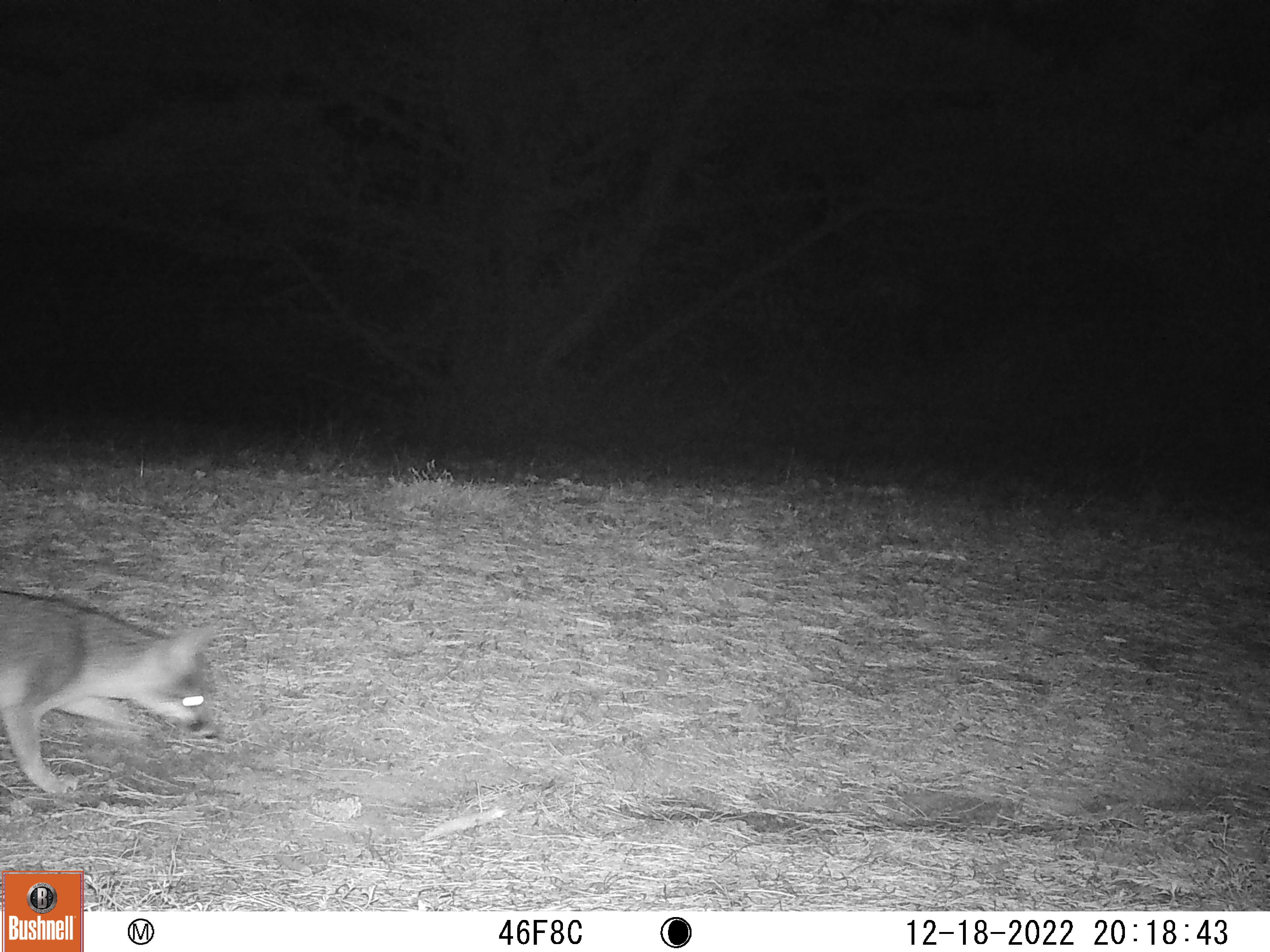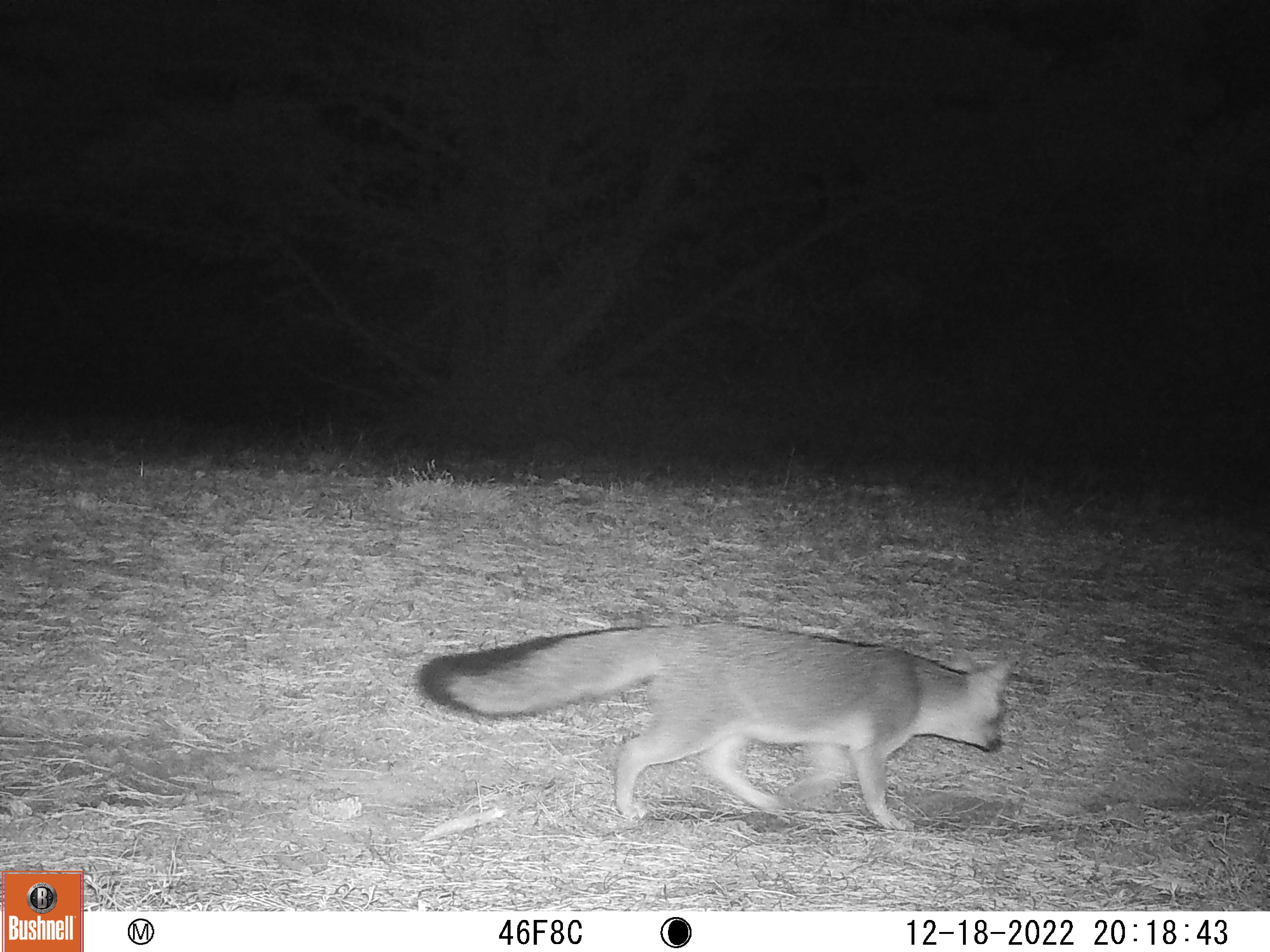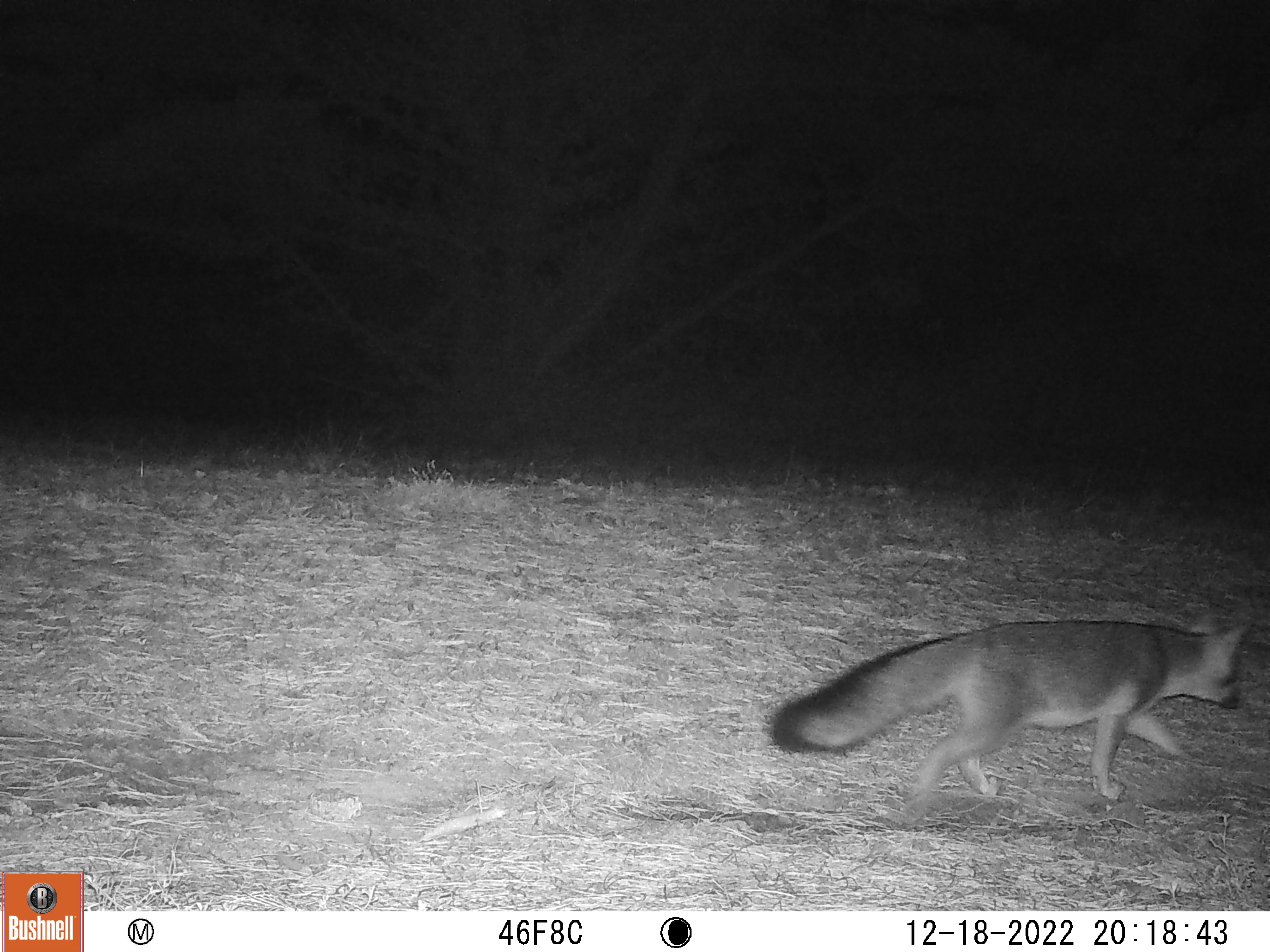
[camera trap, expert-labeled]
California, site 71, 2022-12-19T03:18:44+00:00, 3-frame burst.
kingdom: Animalia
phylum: Chordata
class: Mammalia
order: Carnivora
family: Canidae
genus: Urocyon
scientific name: Urocyon cinereoargenteus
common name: gray fox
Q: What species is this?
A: Gray fox (Urocyon cinereoargenteus).